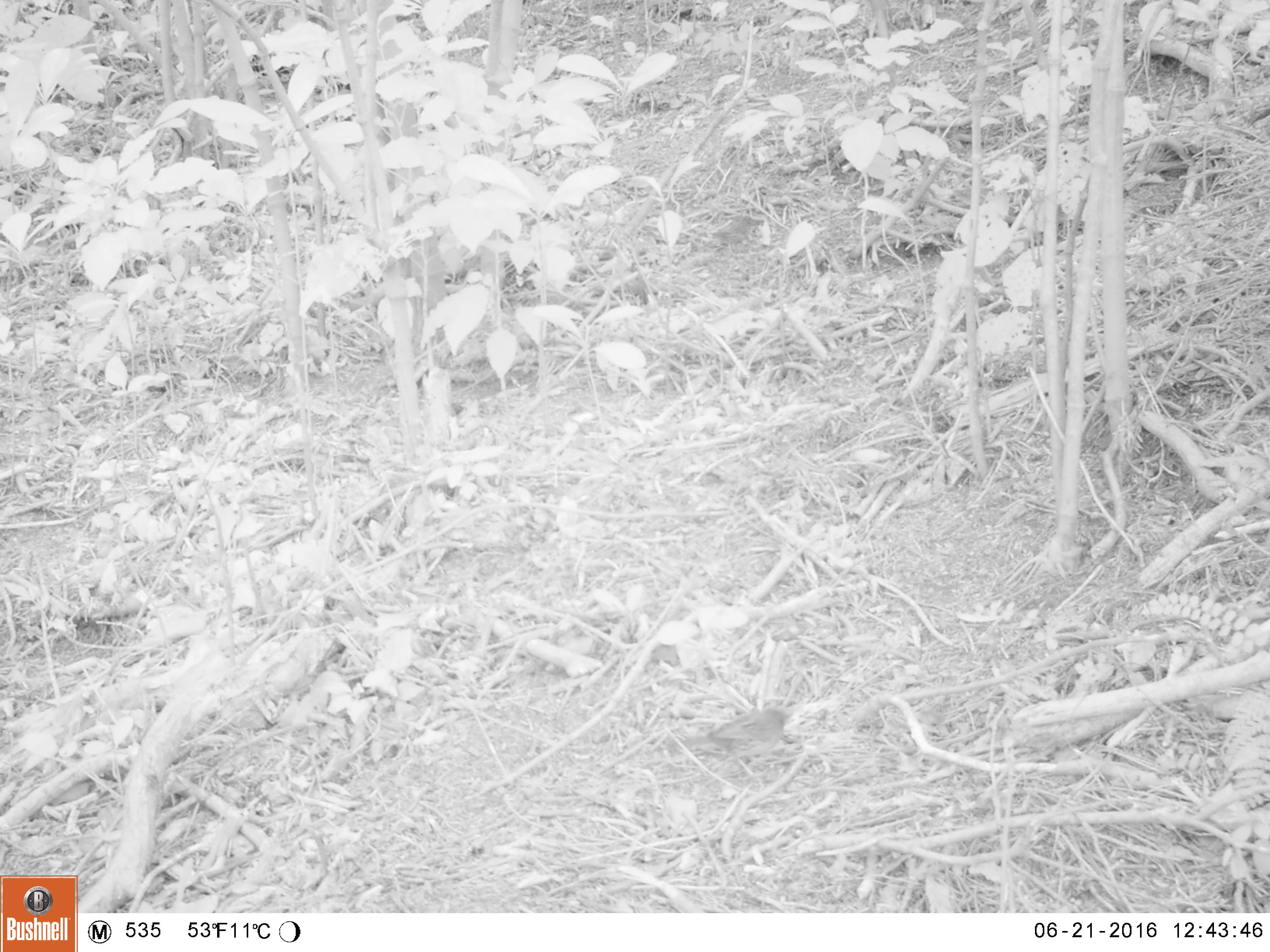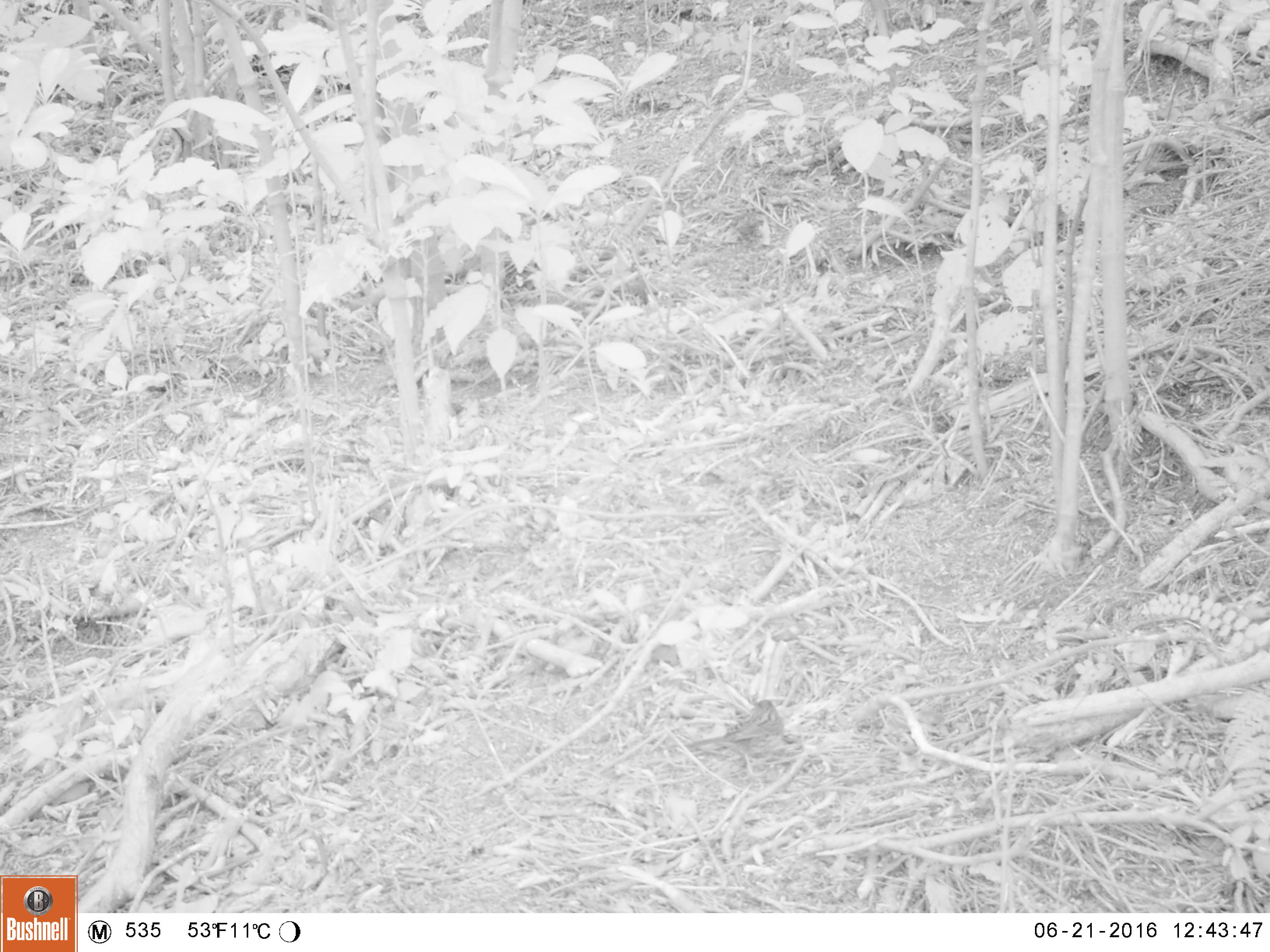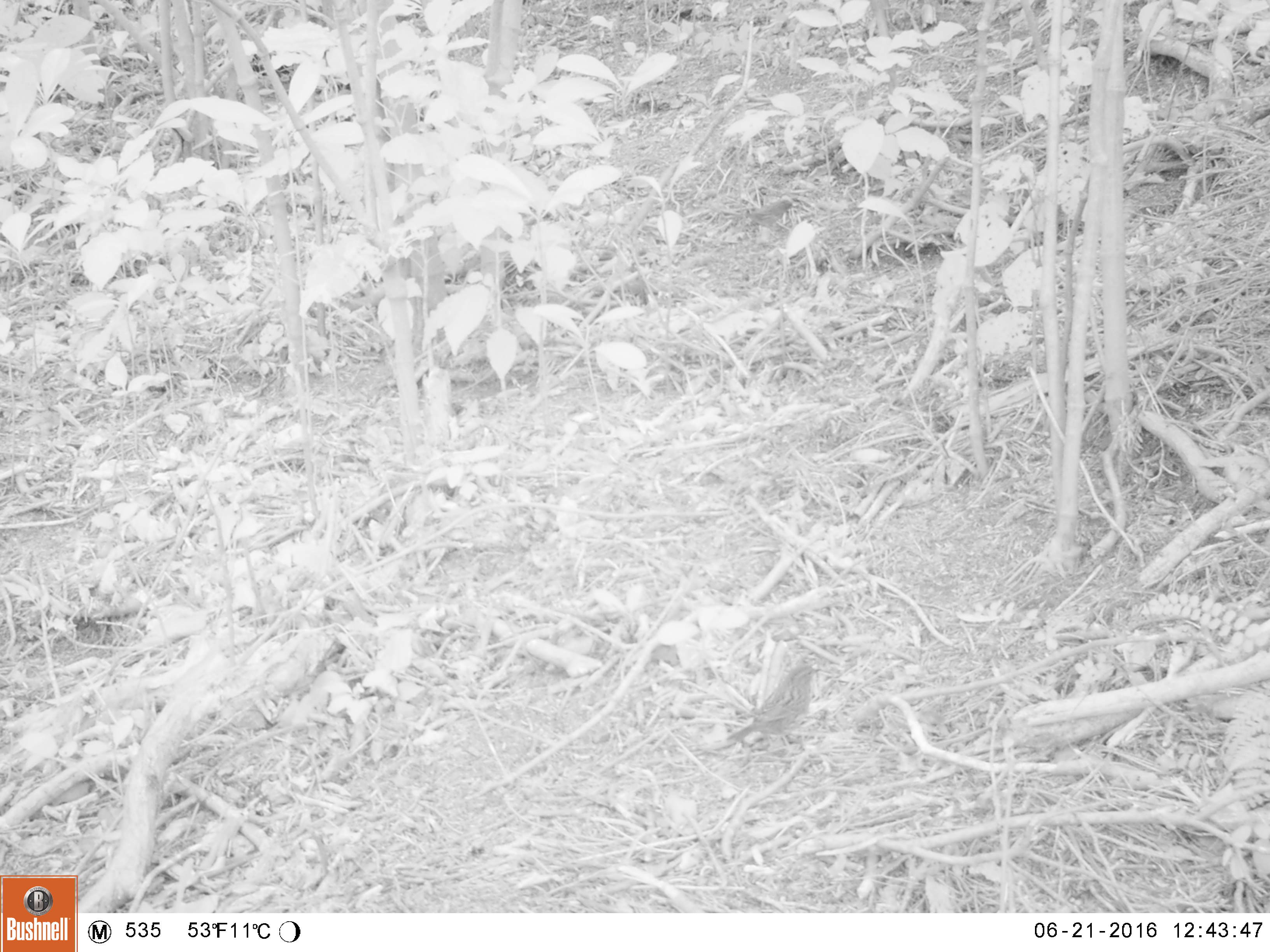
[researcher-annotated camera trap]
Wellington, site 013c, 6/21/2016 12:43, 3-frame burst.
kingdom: Animalia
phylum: Chordata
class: Aves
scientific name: Aves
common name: bird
Bird (Aves).